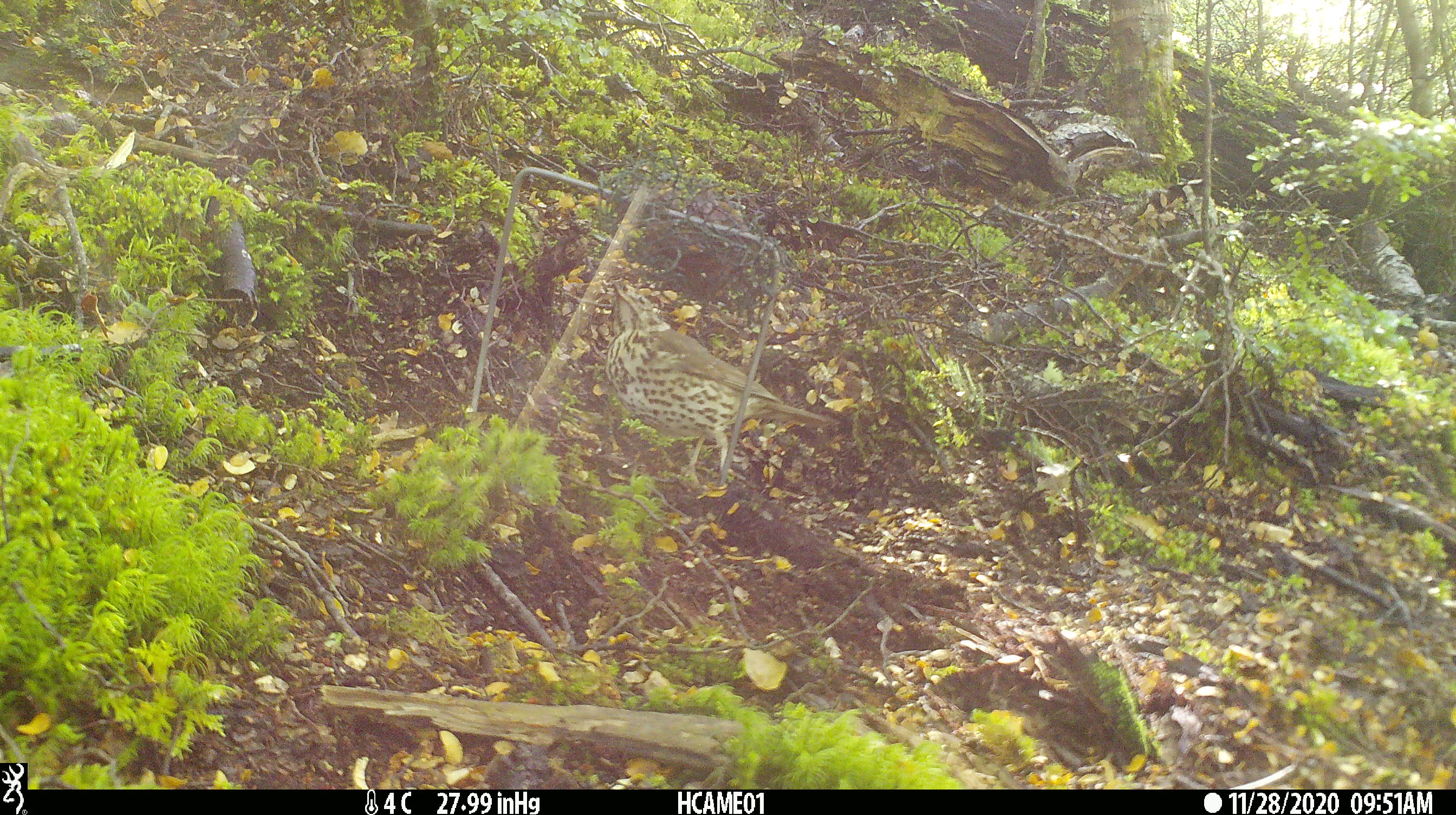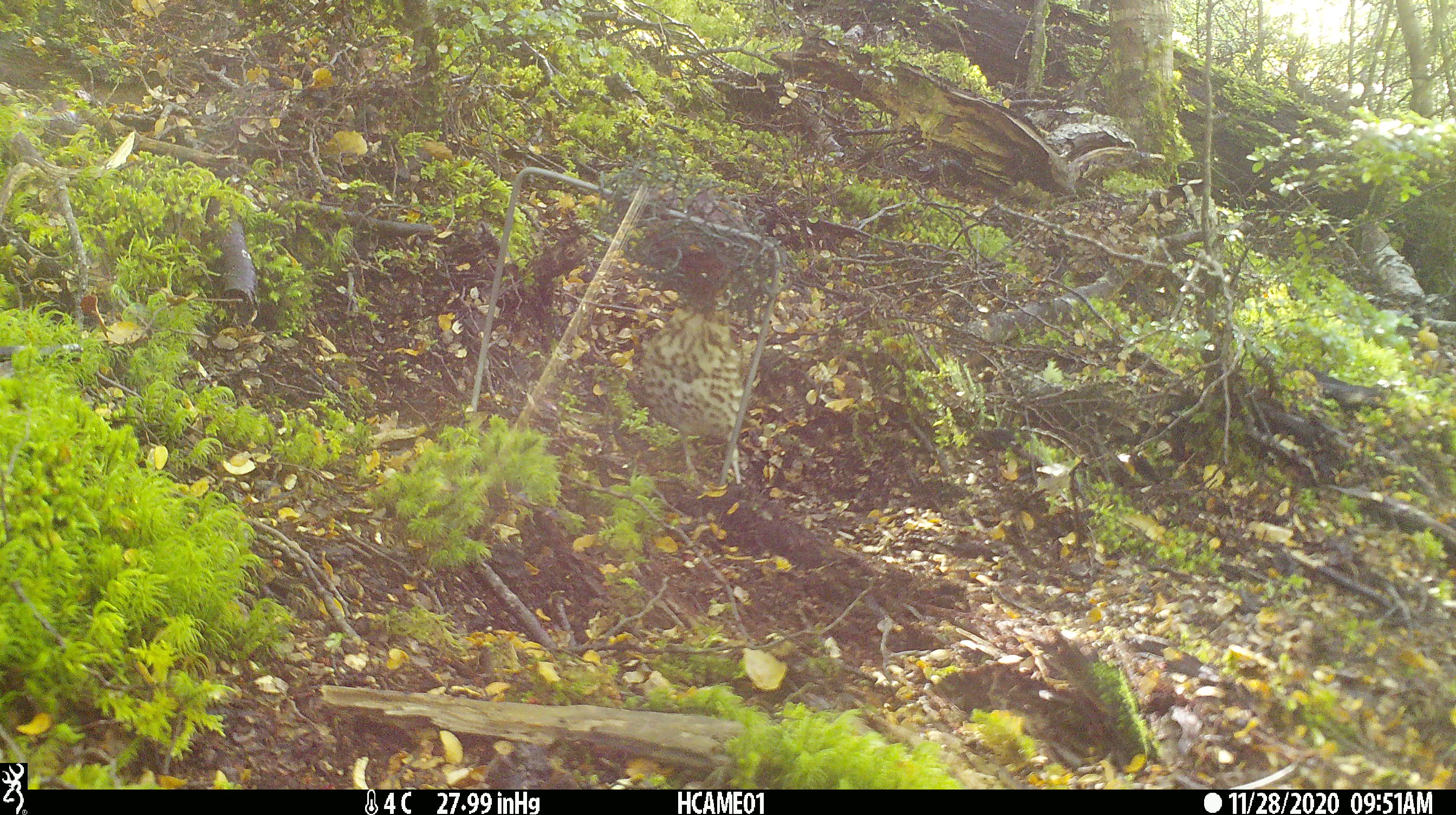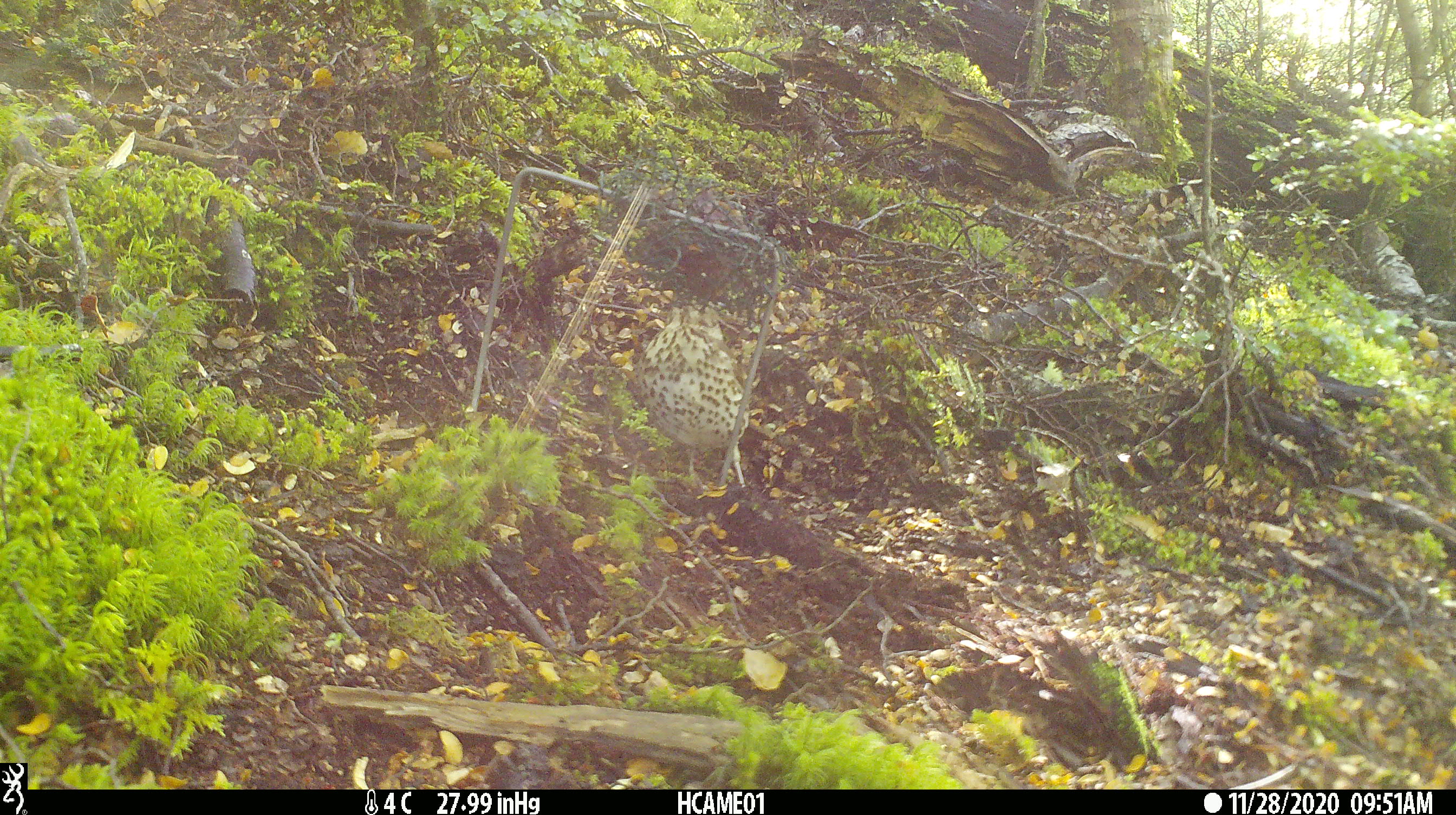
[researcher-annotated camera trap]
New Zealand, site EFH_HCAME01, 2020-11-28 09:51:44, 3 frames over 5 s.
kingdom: Animalia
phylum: Chordata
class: Aves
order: Passeriformes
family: Turdidae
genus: Turdus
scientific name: Turdus philomelos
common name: song thrush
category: thrush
Thrush (song thrush) (Turdus philomelos).